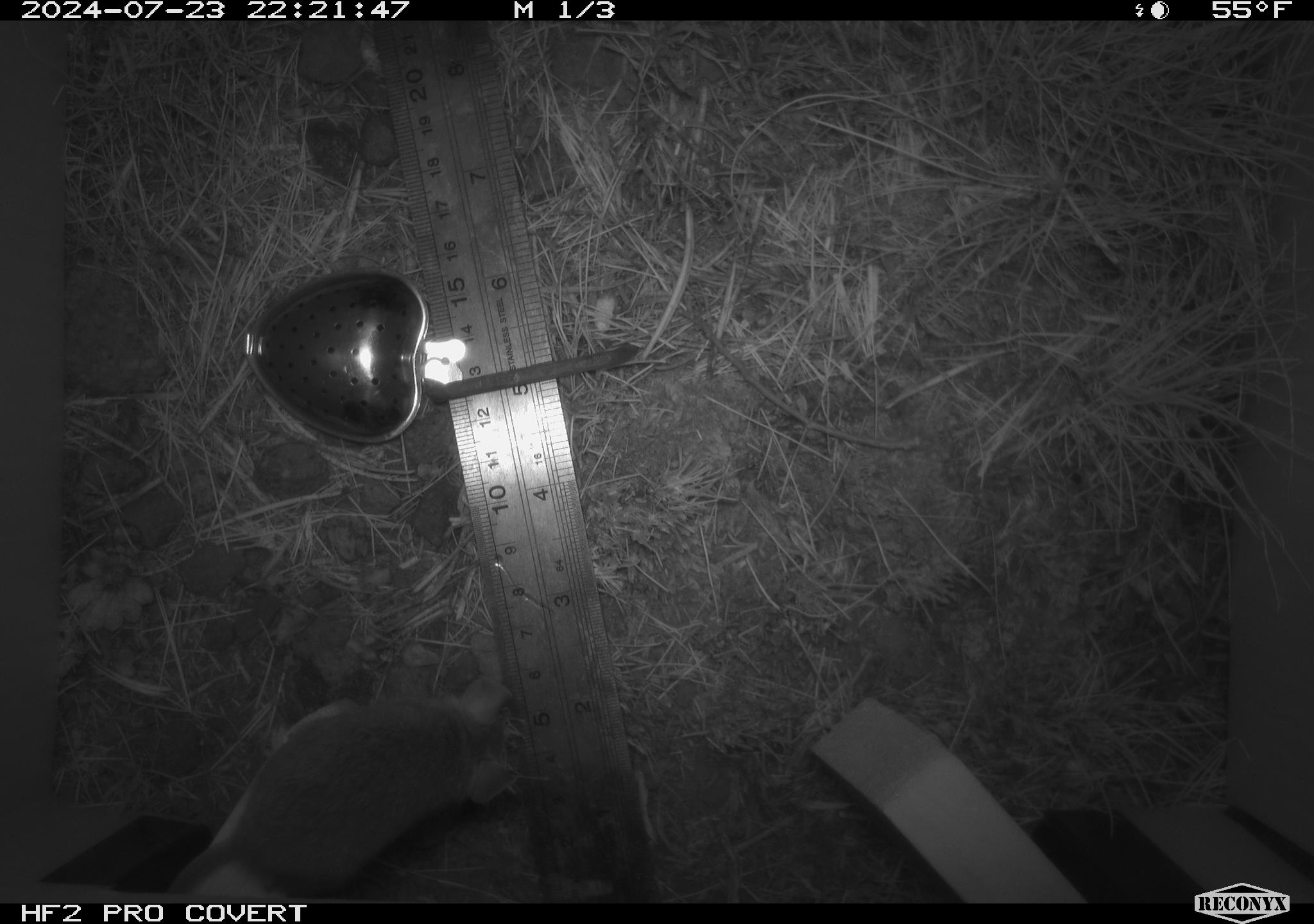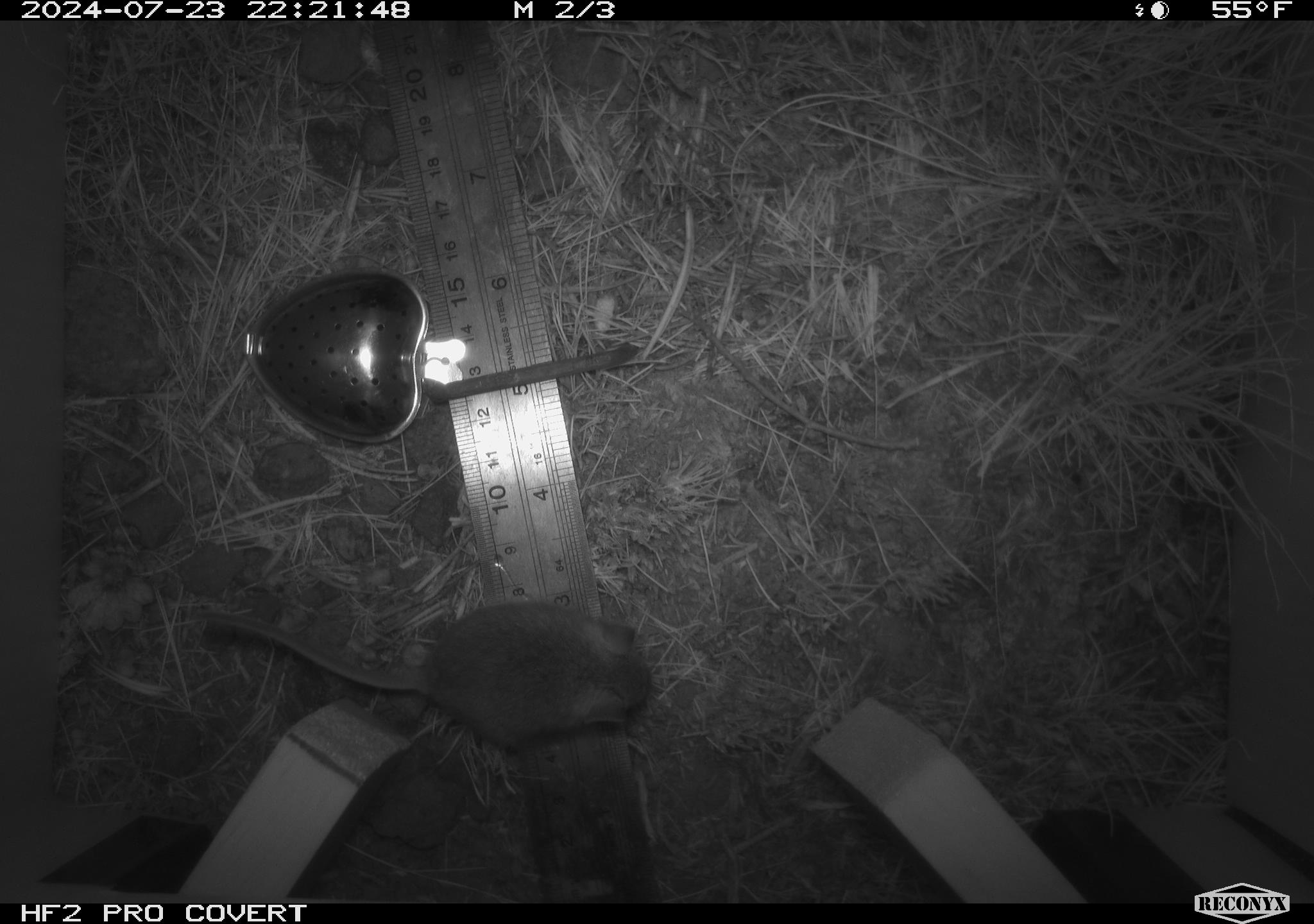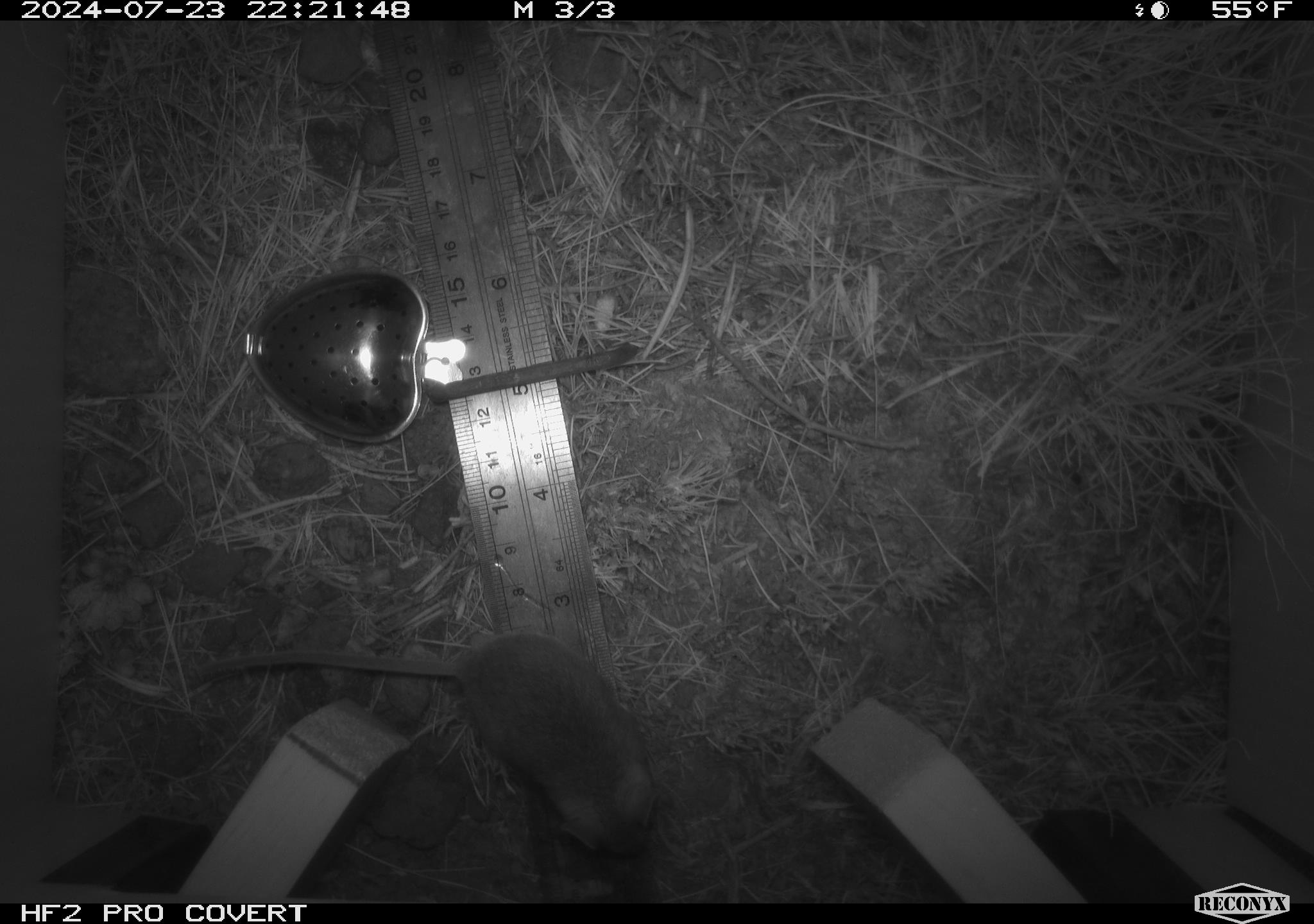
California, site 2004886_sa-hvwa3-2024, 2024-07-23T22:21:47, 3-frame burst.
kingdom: Animalia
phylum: Chordata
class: Mammalia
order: Rodentia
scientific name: Rodentia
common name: mouse species